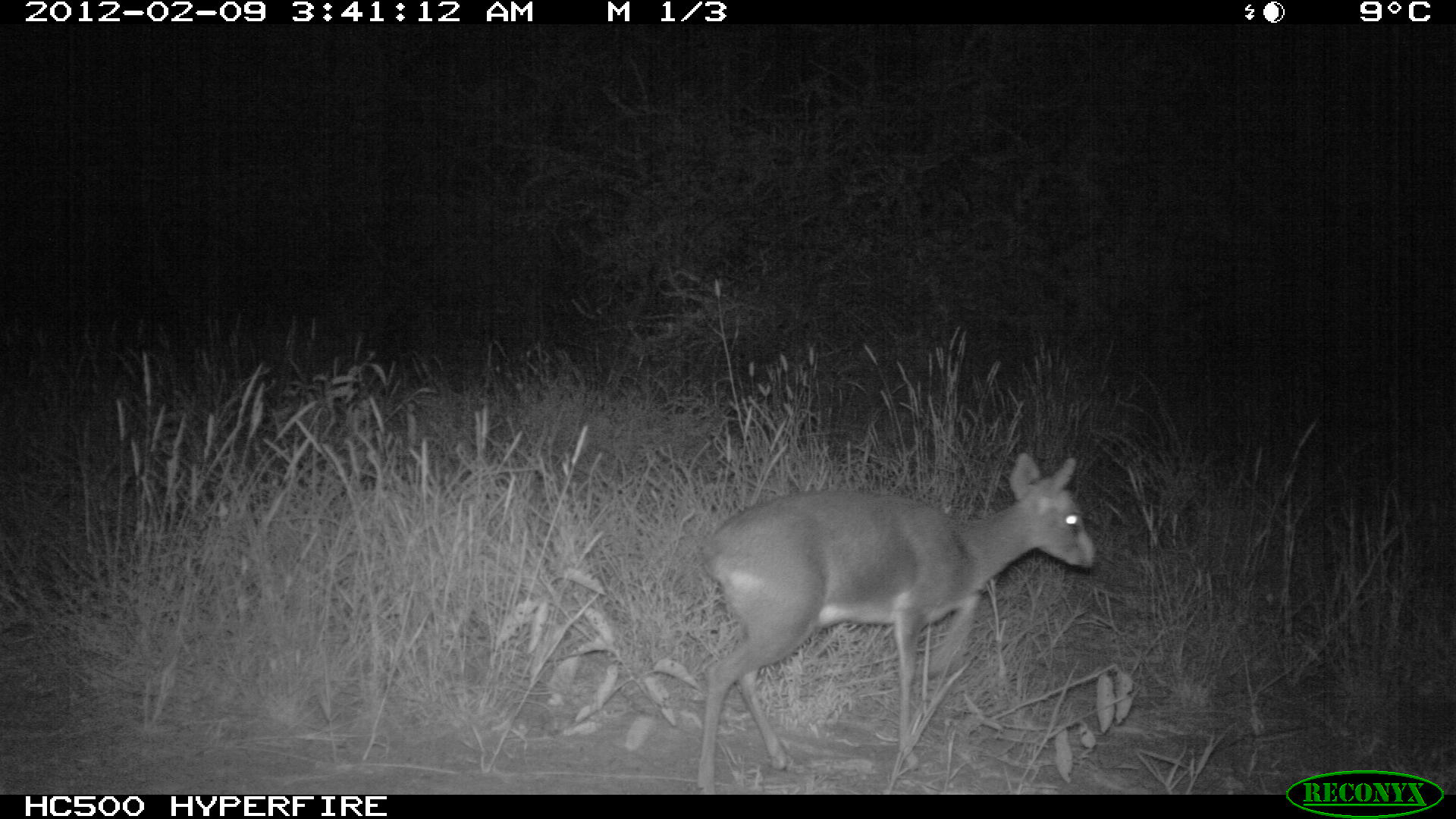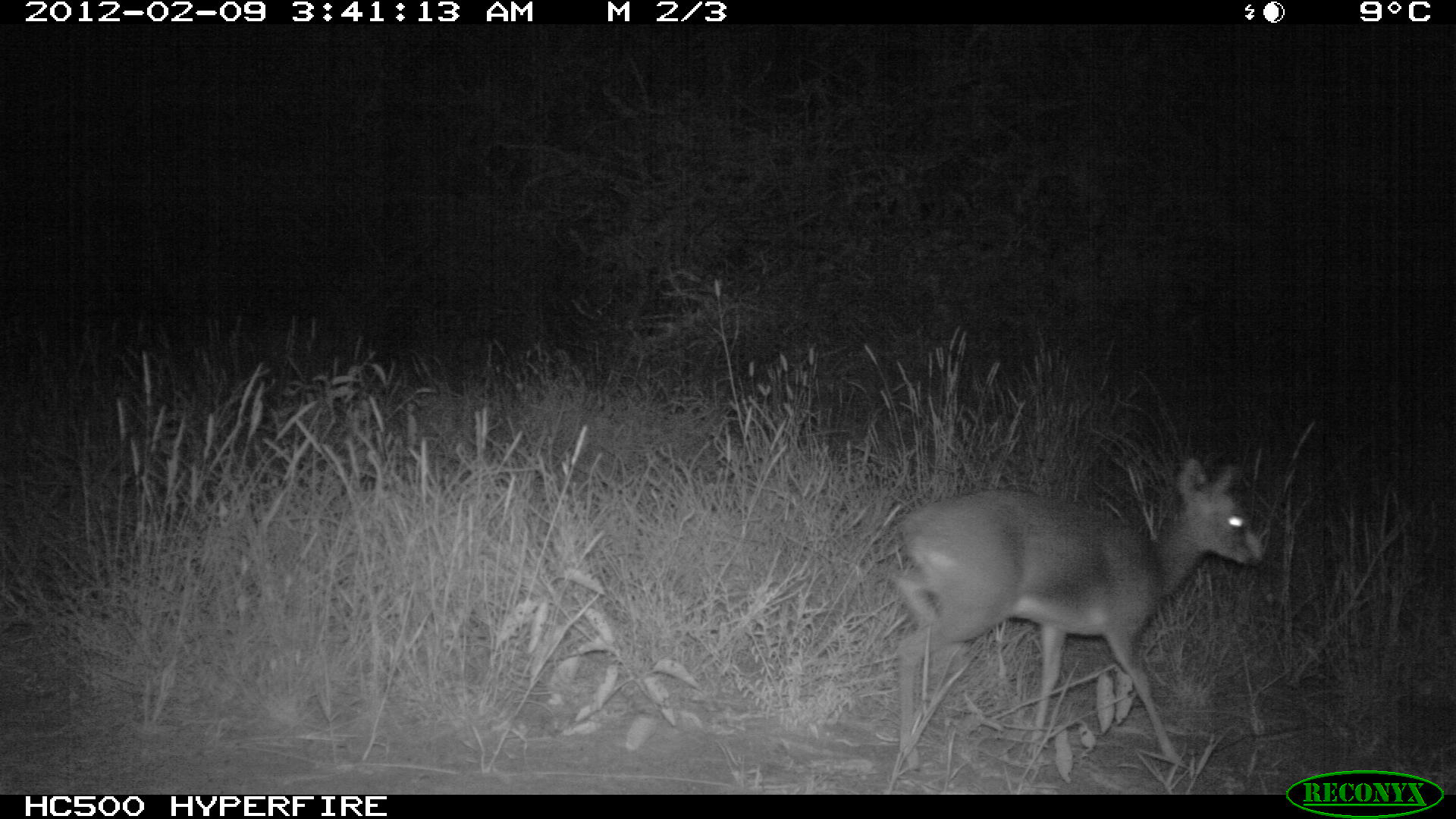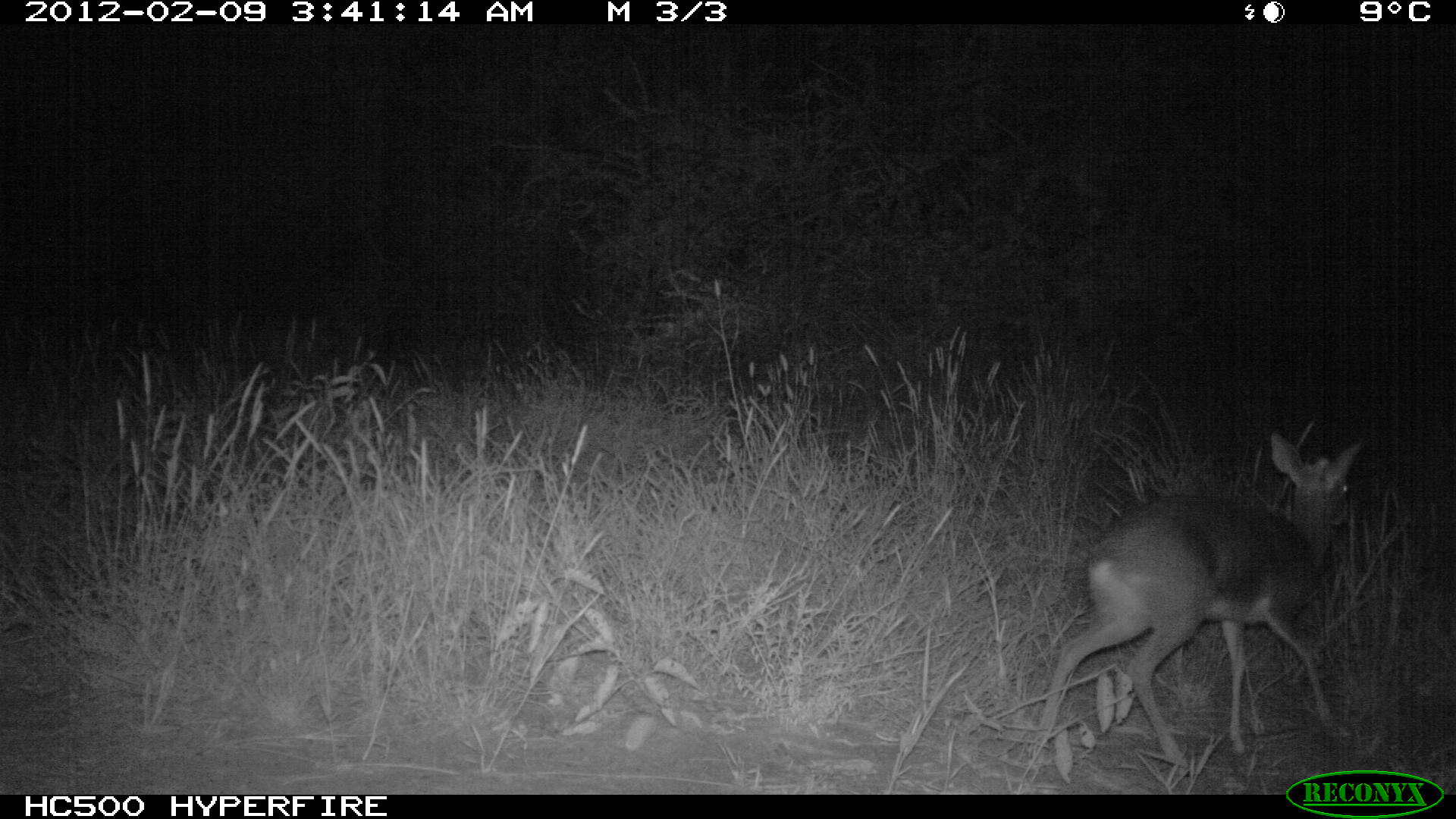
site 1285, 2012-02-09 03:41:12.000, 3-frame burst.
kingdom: Animalia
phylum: Chordata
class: Mammalia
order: Artiodactyla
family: Bovidae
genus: Madoqua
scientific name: Madoqua guentheri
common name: günther's dik-dik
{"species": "Madoqua guentheri (günther's dik-dik)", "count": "1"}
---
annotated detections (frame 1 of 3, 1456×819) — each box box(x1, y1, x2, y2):
madoqua guentheri: box(681, 449, 1097, 792)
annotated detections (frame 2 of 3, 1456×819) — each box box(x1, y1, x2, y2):
madoqua guentheri: box(882, 455, 1268, 771)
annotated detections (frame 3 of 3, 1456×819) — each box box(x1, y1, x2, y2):
madoqua guentheri: box(1035, 424, 1368, 769)